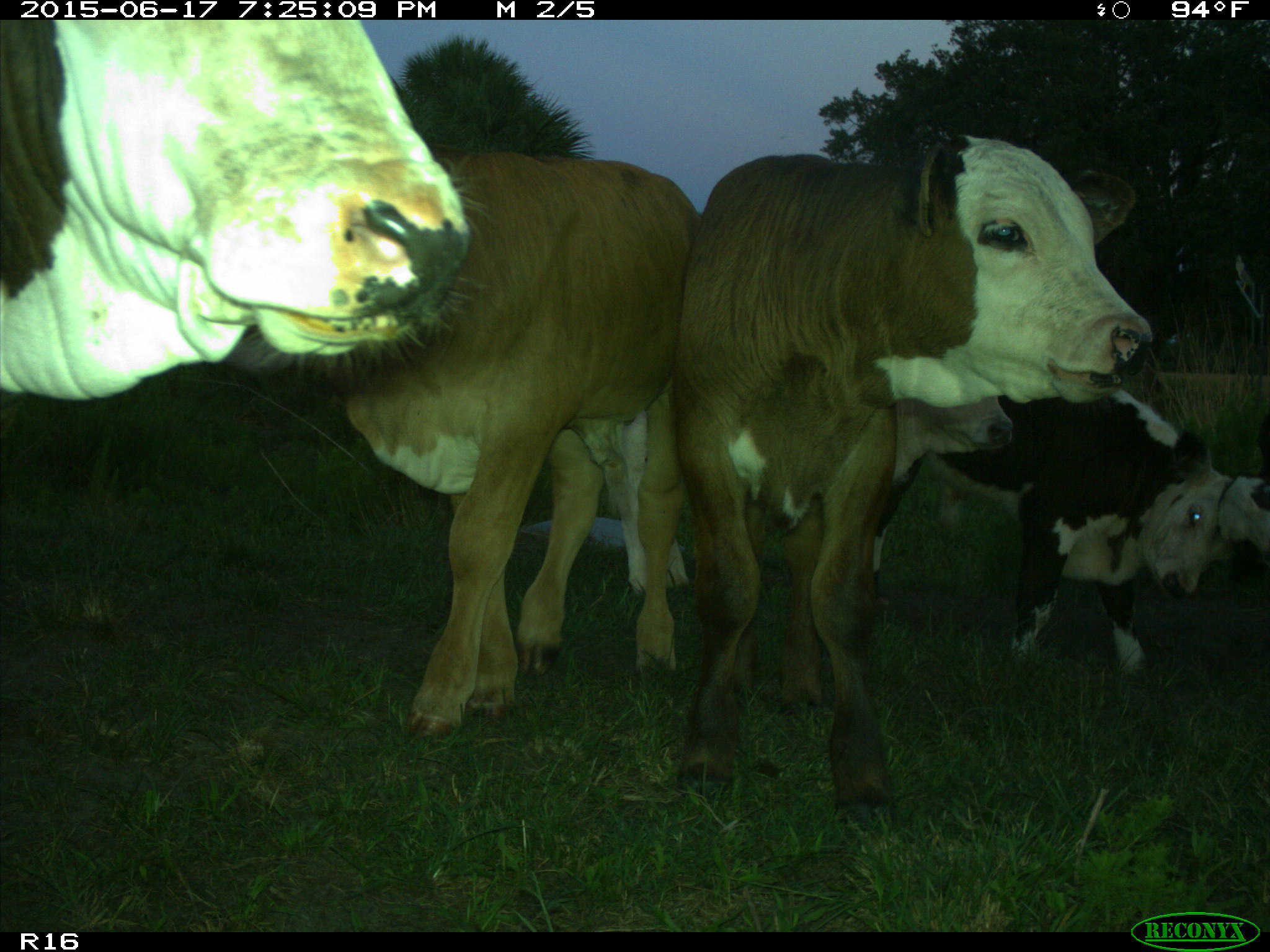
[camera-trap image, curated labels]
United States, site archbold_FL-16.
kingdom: Animalia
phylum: Chordata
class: Mammalia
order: Artiodactyla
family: Bovidae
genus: Bos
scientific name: Bos taurus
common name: domestic cow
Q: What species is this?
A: Bos taurus (domestic cow).